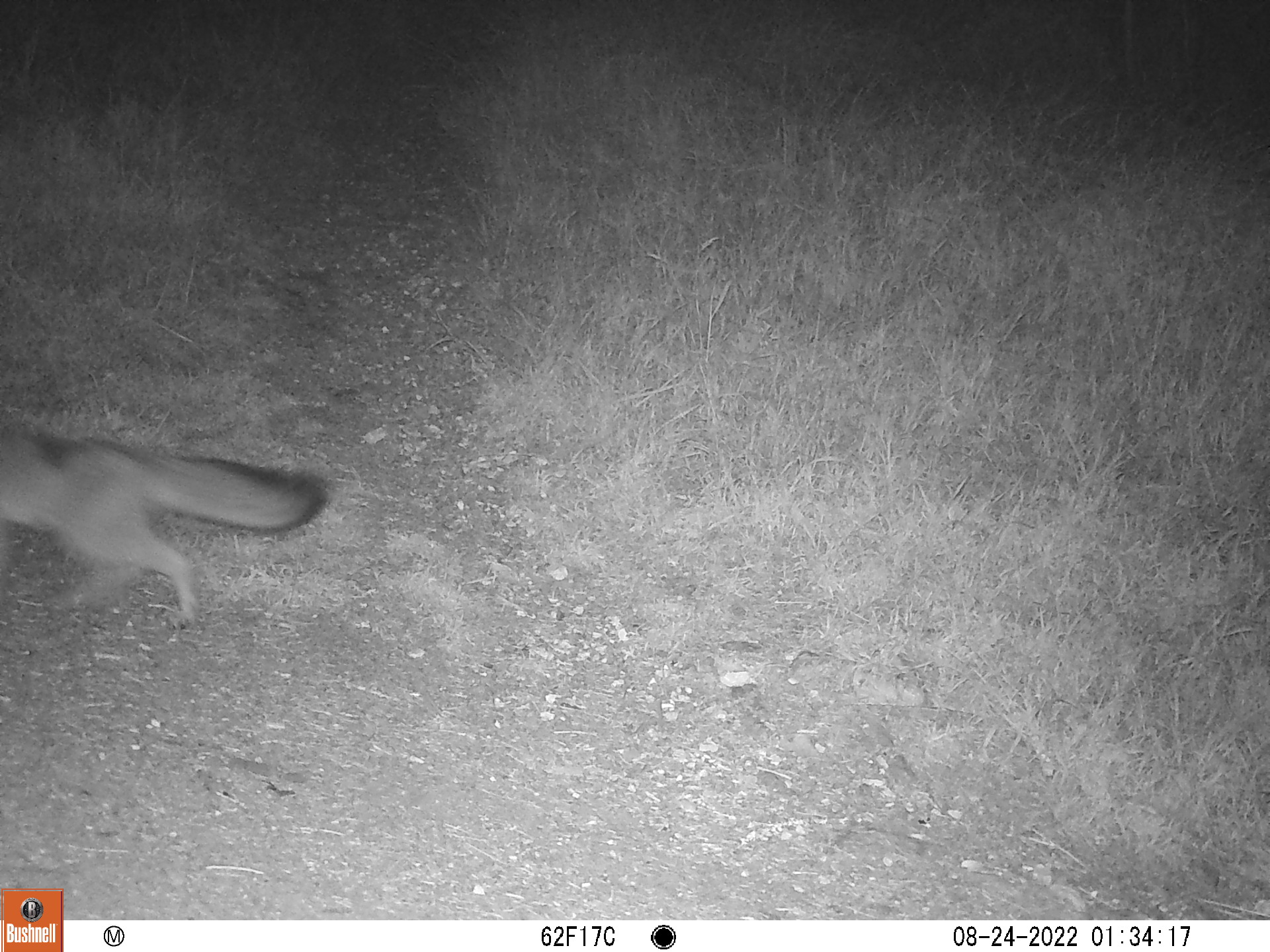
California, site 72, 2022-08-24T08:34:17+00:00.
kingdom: Animalia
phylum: Chordata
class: Mammalia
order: Carnivora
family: Canidae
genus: Urocyon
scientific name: Urocyon cinereoargenteus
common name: gray fox